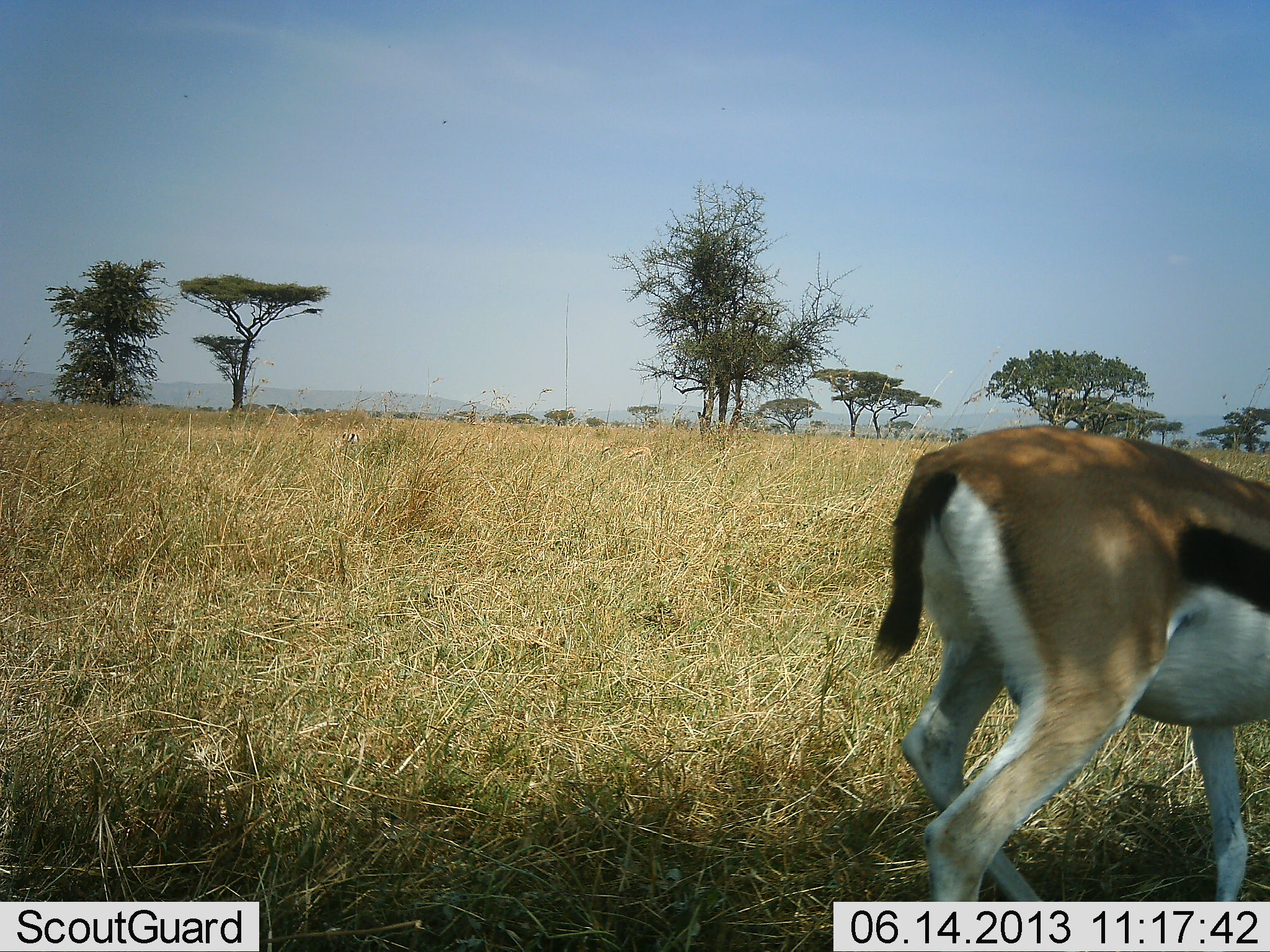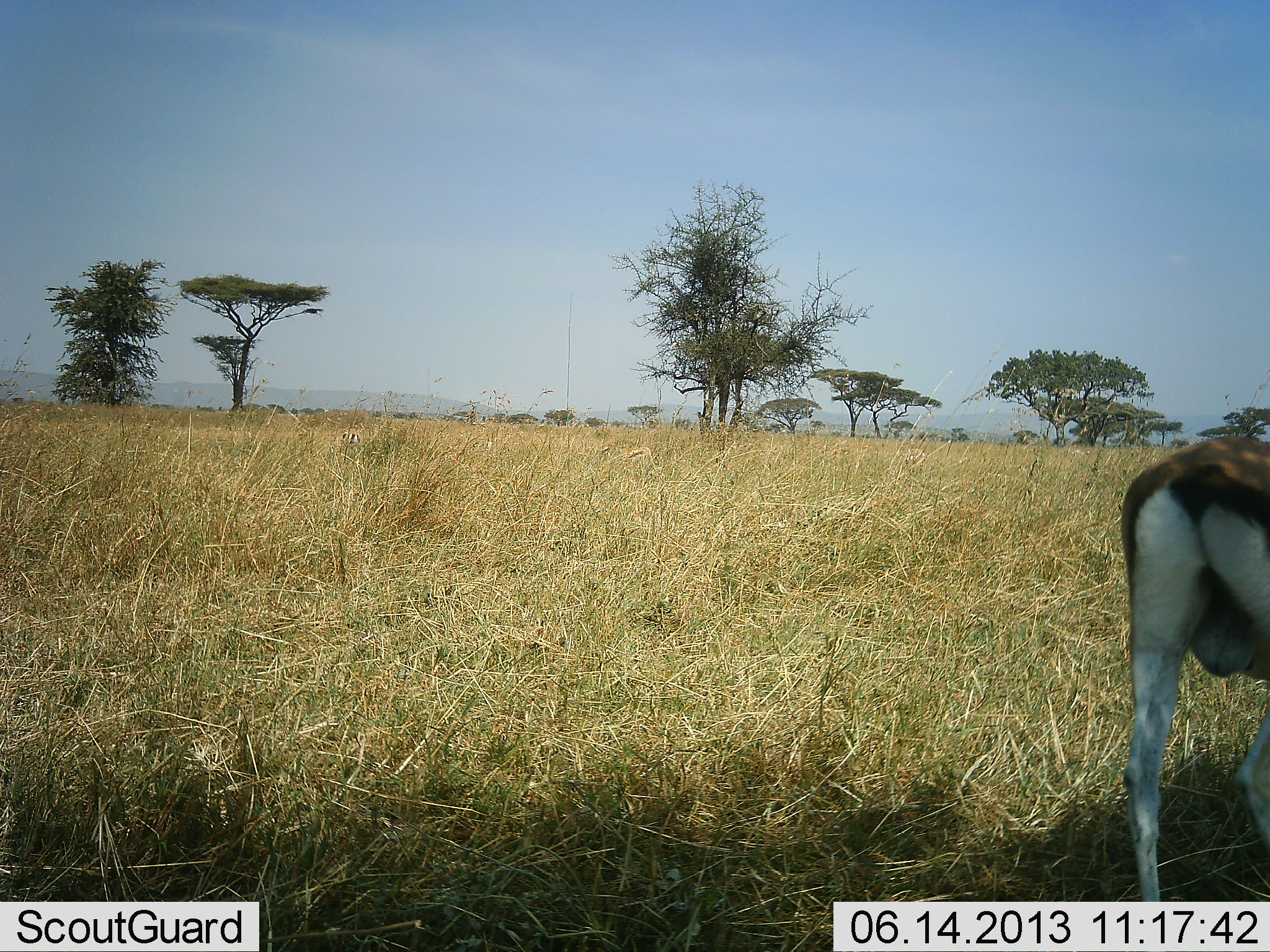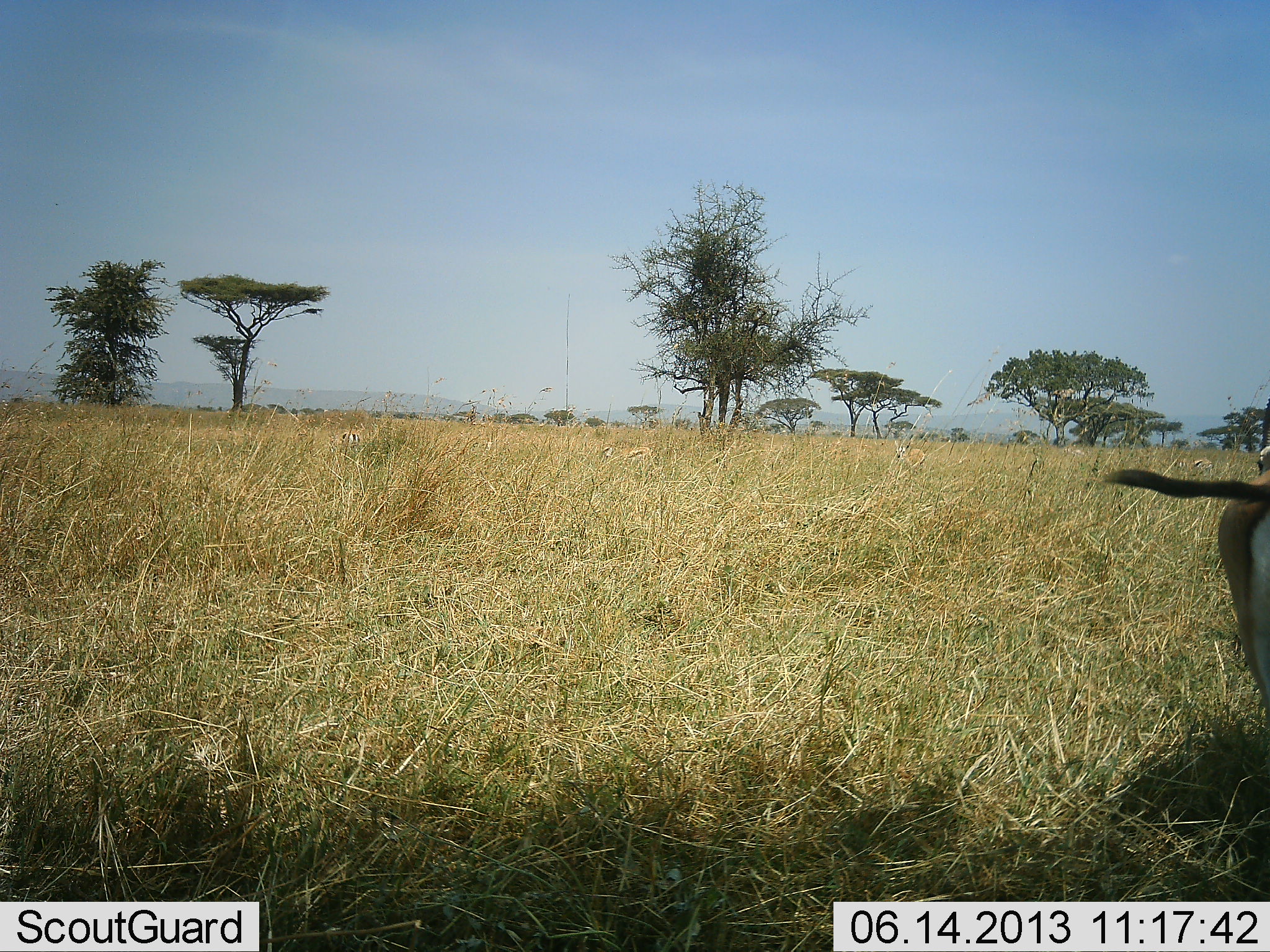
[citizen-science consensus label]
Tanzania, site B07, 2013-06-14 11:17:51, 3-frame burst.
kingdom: Animalia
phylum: Chordata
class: Mammalia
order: Artiodactyla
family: Bovidae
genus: Eudorcas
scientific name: Eudorcas thomsonii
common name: thomson's gazelle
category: gazellethomsons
Gazellethomsons (thomson's gazelle) (Eudorcas thomsonii), count 1. Behavior (volunteer vote fractions): standing 10%, resting 0%, moving 90%, interacting 0%. Young present (vote fraction): 0%. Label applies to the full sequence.